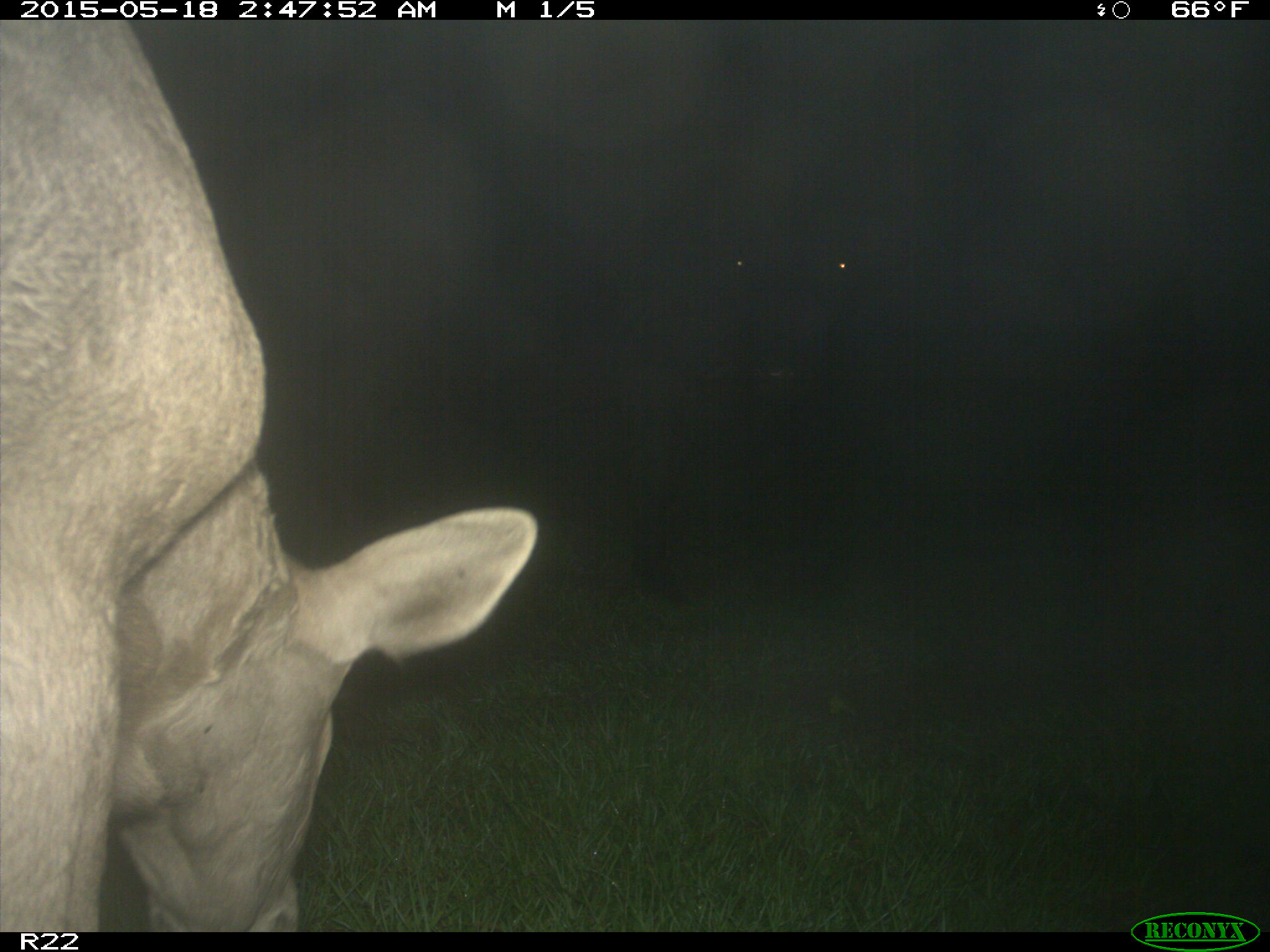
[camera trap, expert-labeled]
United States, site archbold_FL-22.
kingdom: Animalia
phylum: Chordata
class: Mammalia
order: Artiodactyla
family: Bovidae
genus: Bos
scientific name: Bos taurus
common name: domestic cow